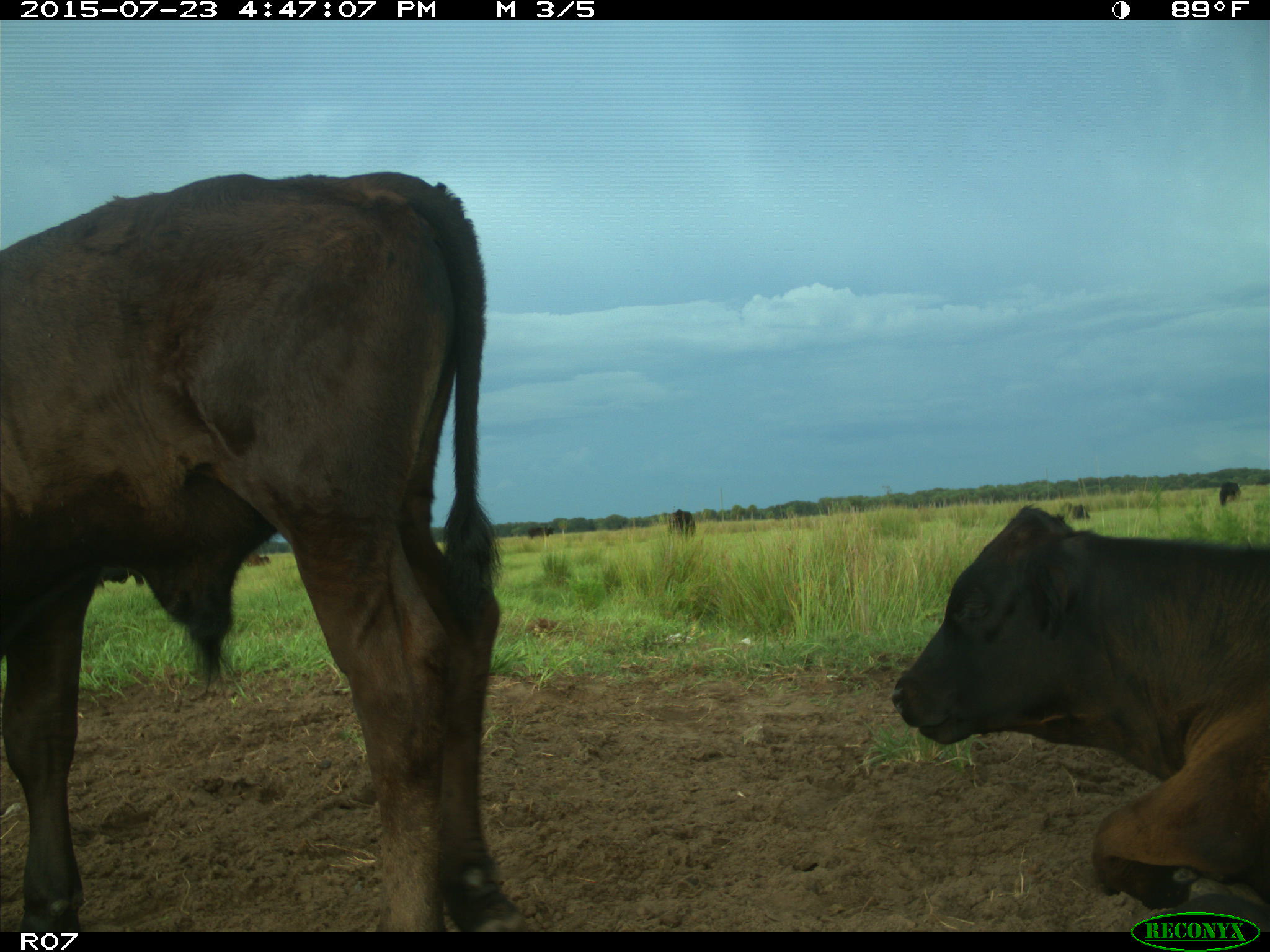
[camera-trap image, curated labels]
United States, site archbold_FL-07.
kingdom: Animalia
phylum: Chordata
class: Mammalia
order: Artiodactyla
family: Bovidae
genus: Bos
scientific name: Bos taurus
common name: domestic cow